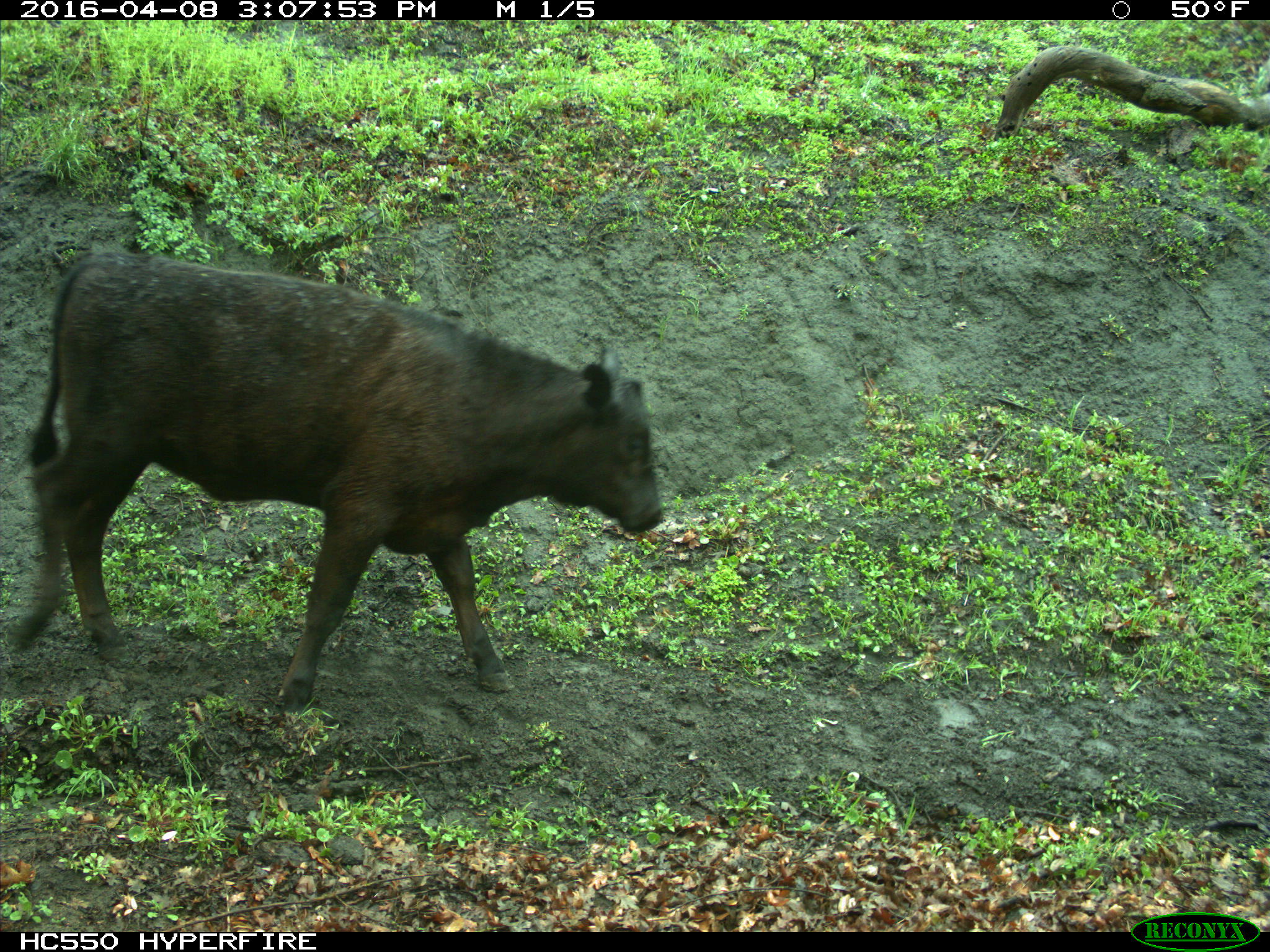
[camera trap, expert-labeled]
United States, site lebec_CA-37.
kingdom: Animalia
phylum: Chordata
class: Mammalia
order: Artiodactyla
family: Bovidae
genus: Bos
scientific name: Bos taurus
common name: domestic cow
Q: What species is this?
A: Bos taurus (domestic cow).